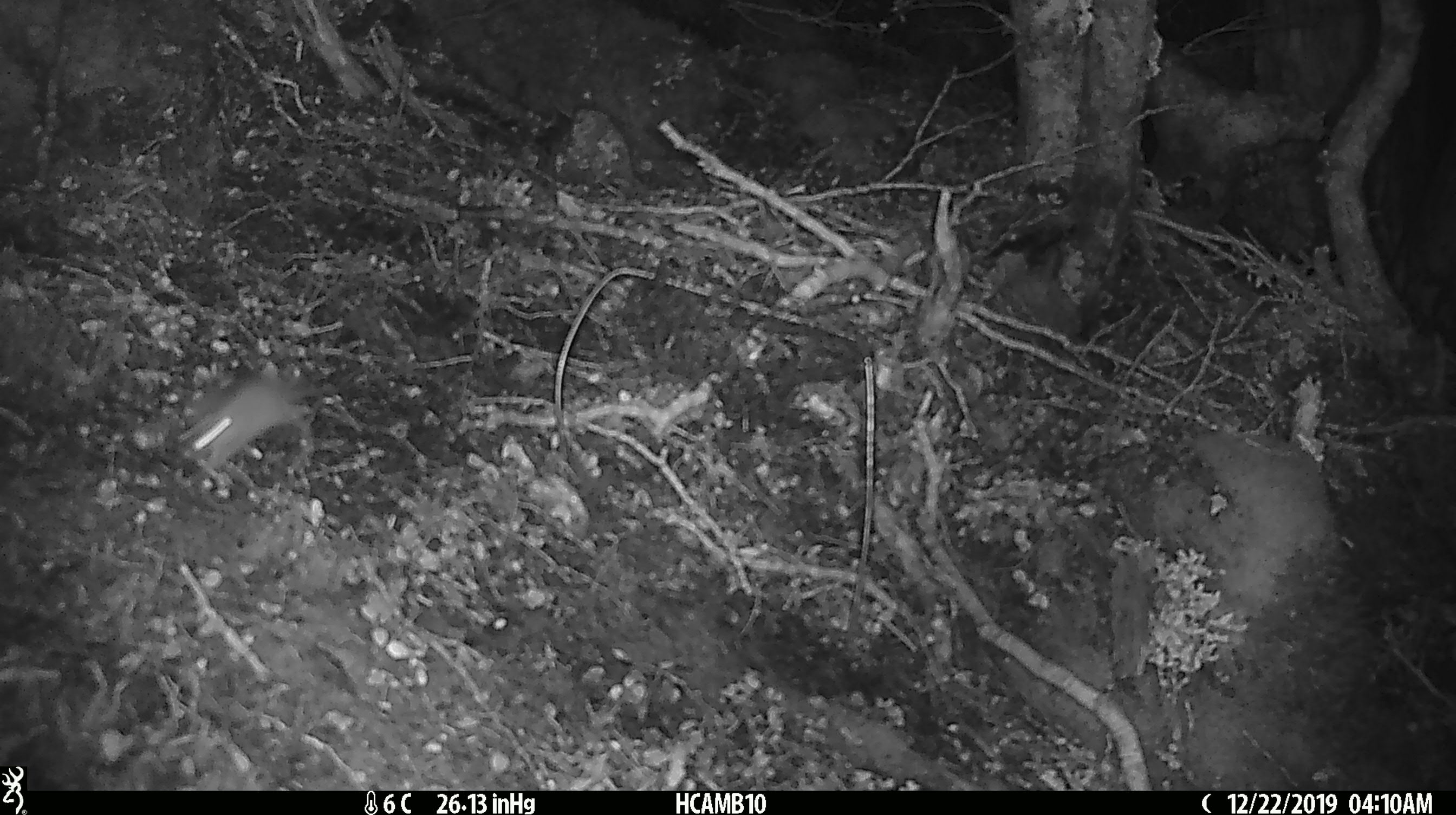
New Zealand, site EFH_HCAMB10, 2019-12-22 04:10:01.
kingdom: Animalia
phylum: Chordata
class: Mammalia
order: Rodentia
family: Muridae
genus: Mus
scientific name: Mus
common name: mouse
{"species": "mouse (Mus)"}